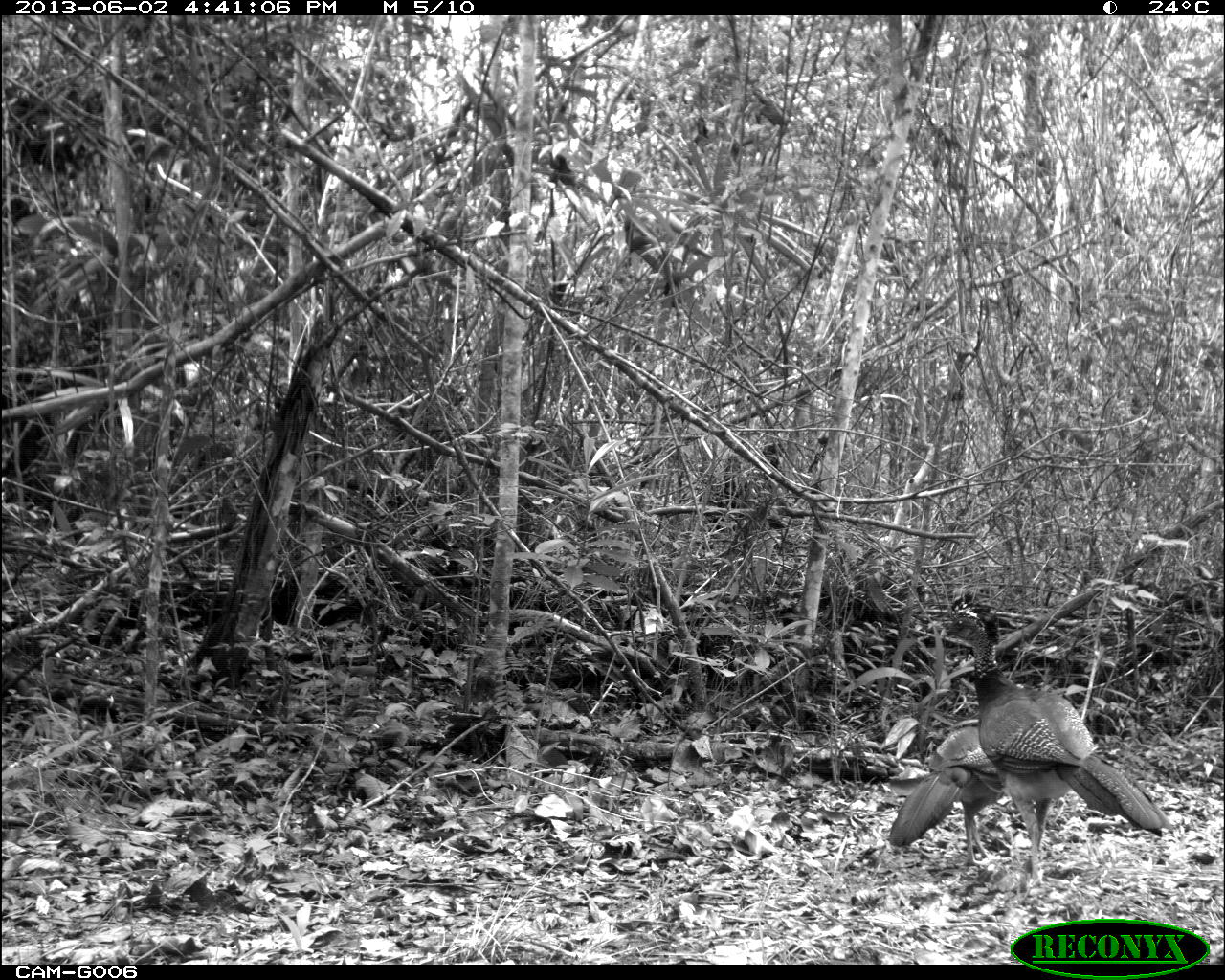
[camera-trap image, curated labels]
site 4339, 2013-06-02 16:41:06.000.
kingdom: Animalia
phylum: Chordata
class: Aves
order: Galliformes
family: Cracidae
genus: Crax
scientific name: Crax rubra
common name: great curassow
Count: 2.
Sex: female.